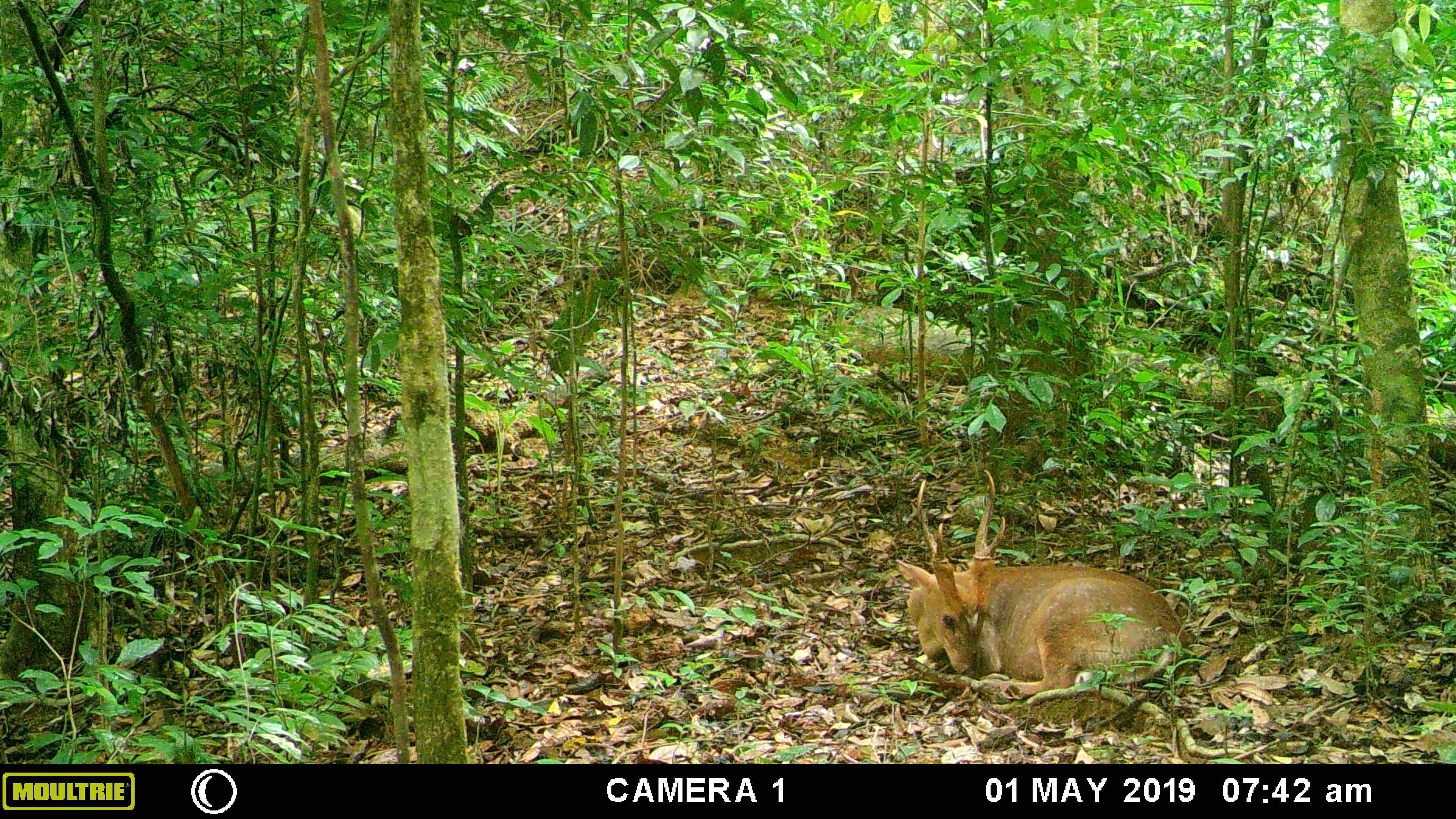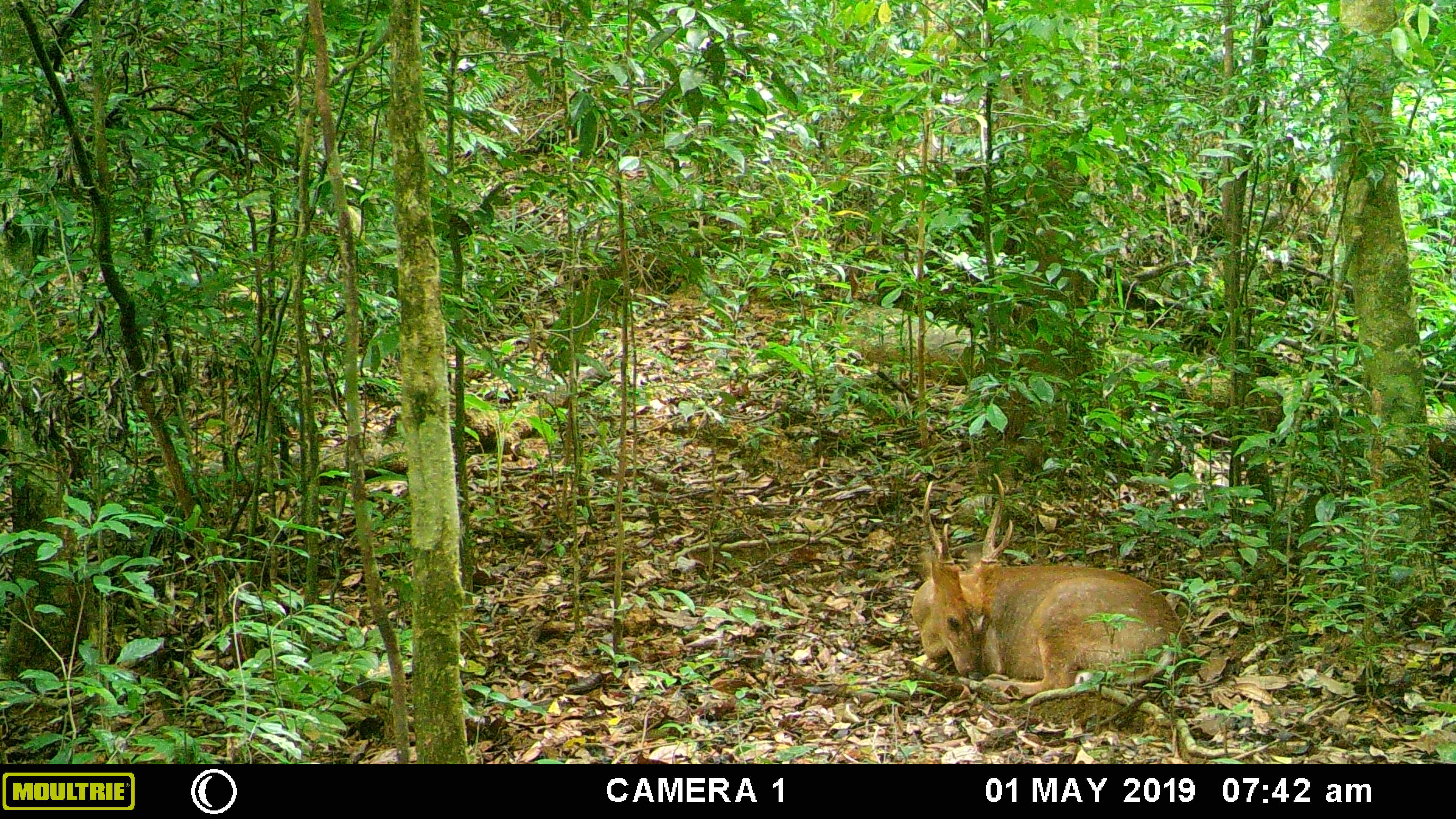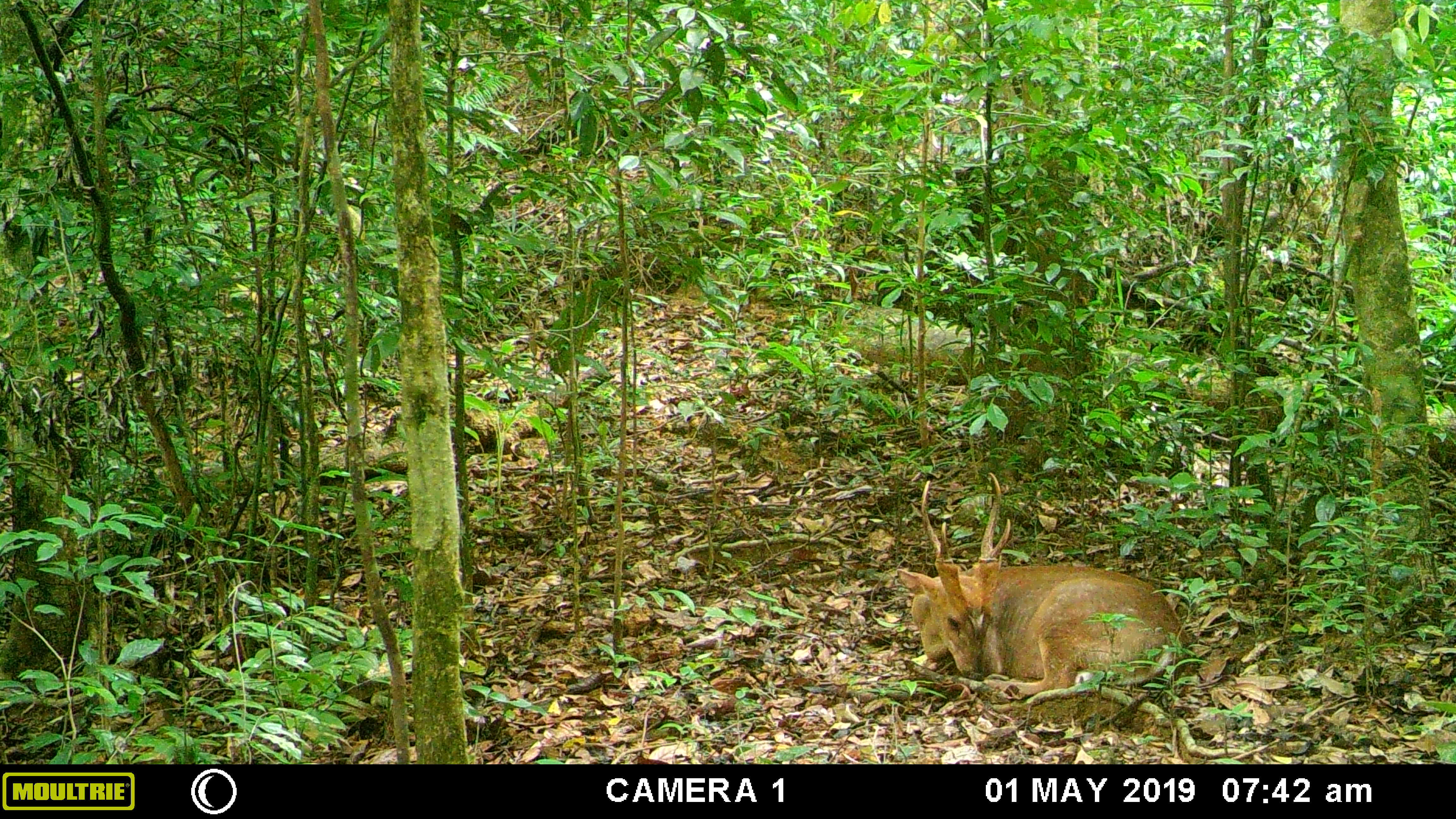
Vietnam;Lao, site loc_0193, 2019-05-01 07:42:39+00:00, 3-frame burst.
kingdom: Animalia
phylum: Chordata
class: Mammalia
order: Artiodactyla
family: Cervidae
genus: Muntiacus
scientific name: Muntiacus vuquangensis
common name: large-antlered muntjac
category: large antlered muntjac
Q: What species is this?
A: Large antlered muntjac (large-antlered muntjac) (Muntiacus vuquangensis).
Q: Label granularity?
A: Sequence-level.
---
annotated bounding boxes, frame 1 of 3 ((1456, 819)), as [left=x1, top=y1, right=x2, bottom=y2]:
large antlered muntjac: [left=893, top=467, right=1188, bottom=700]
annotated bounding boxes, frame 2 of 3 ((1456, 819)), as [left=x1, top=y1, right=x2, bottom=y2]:
large antlered muntjac: [left=910, top=473, right=1188, bottom=700]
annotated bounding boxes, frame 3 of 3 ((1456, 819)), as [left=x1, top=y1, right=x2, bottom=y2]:
large antlered muntjac: [left=895, top=471, right=1188, bottom=700]